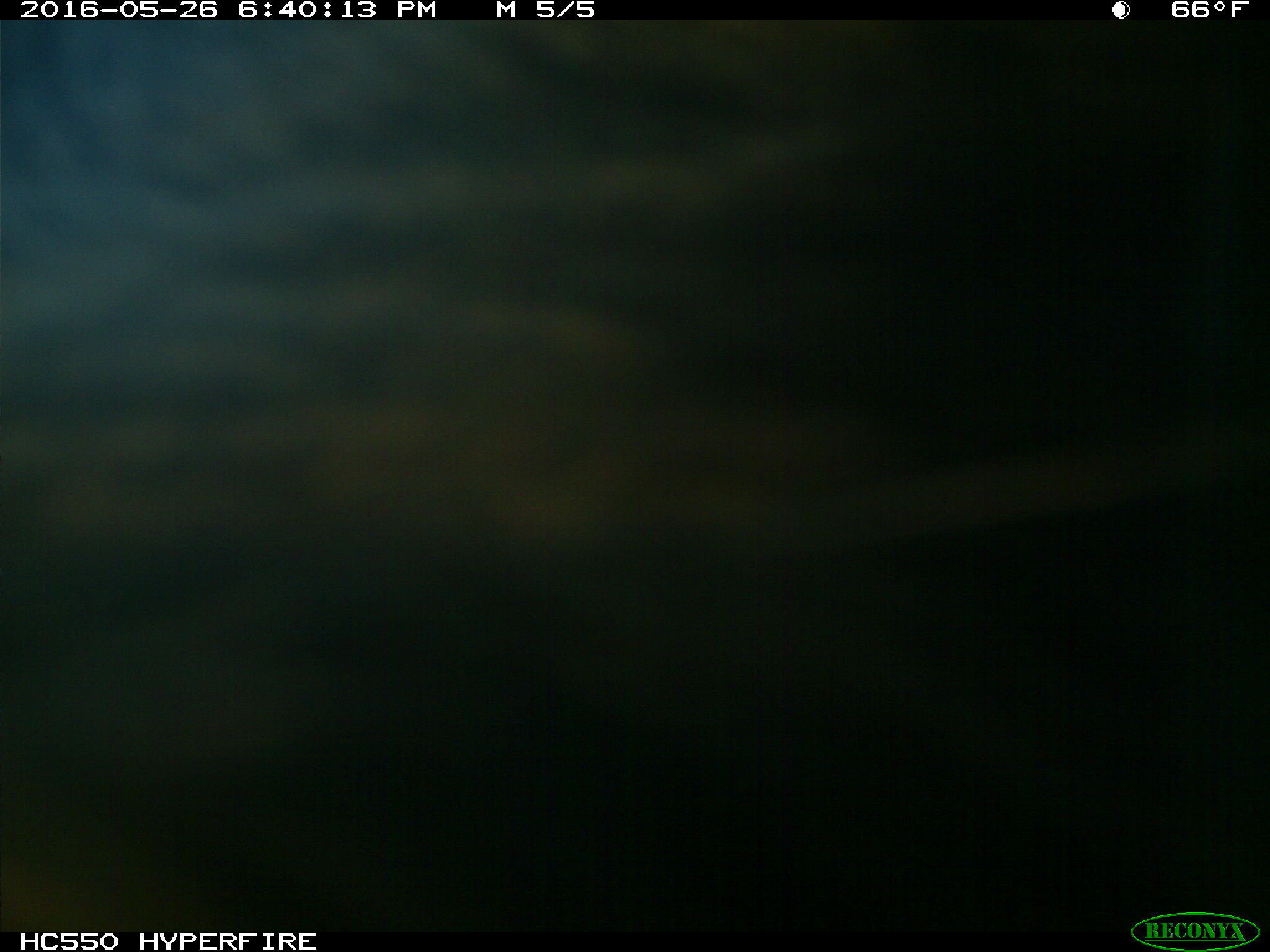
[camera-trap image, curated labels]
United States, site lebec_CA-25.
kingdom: Animalia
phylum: Chordata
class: Mammalia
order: Artiodactyla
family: Bovidae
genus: Bos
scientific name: Bos taurus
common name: domestic cow